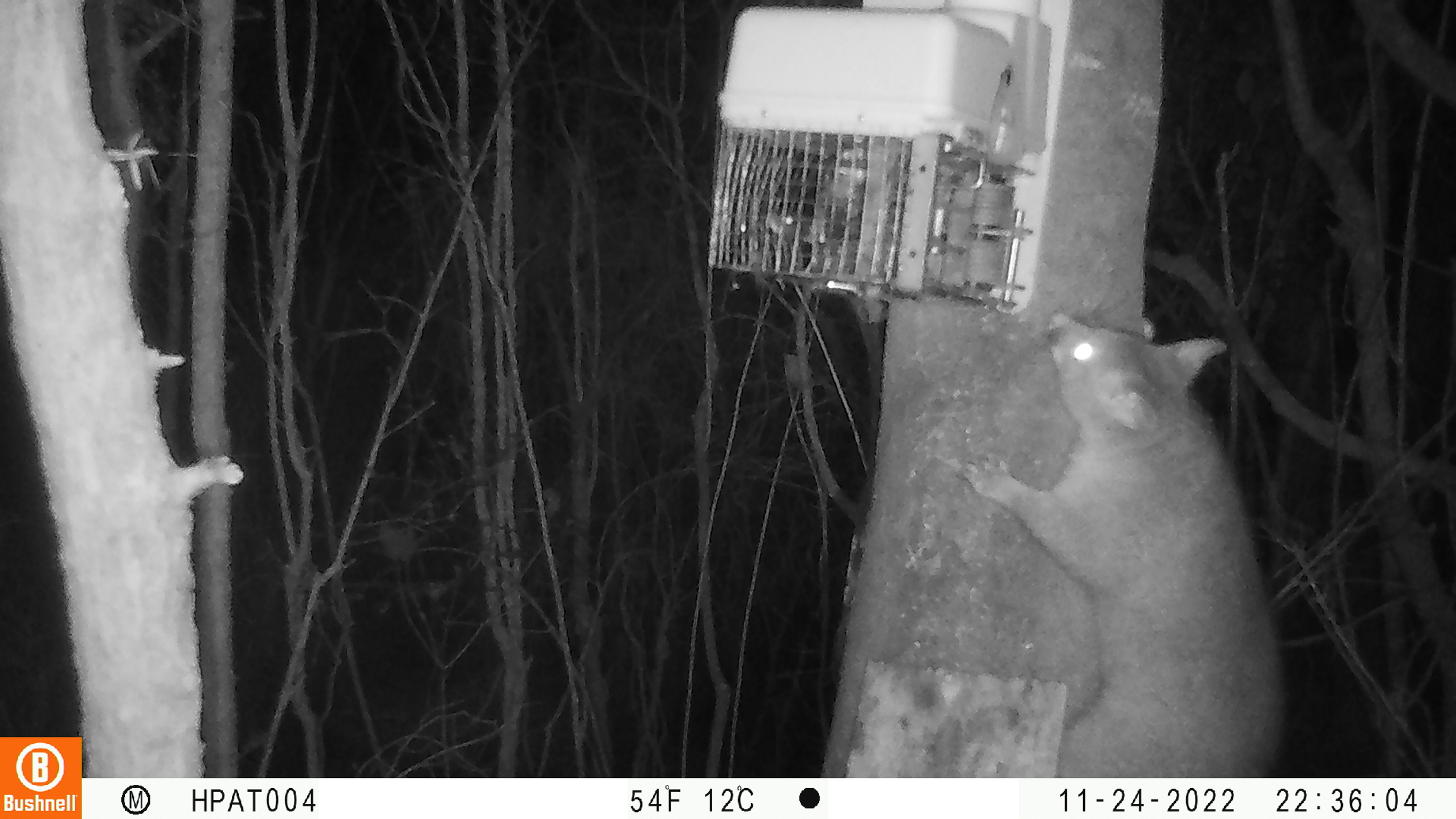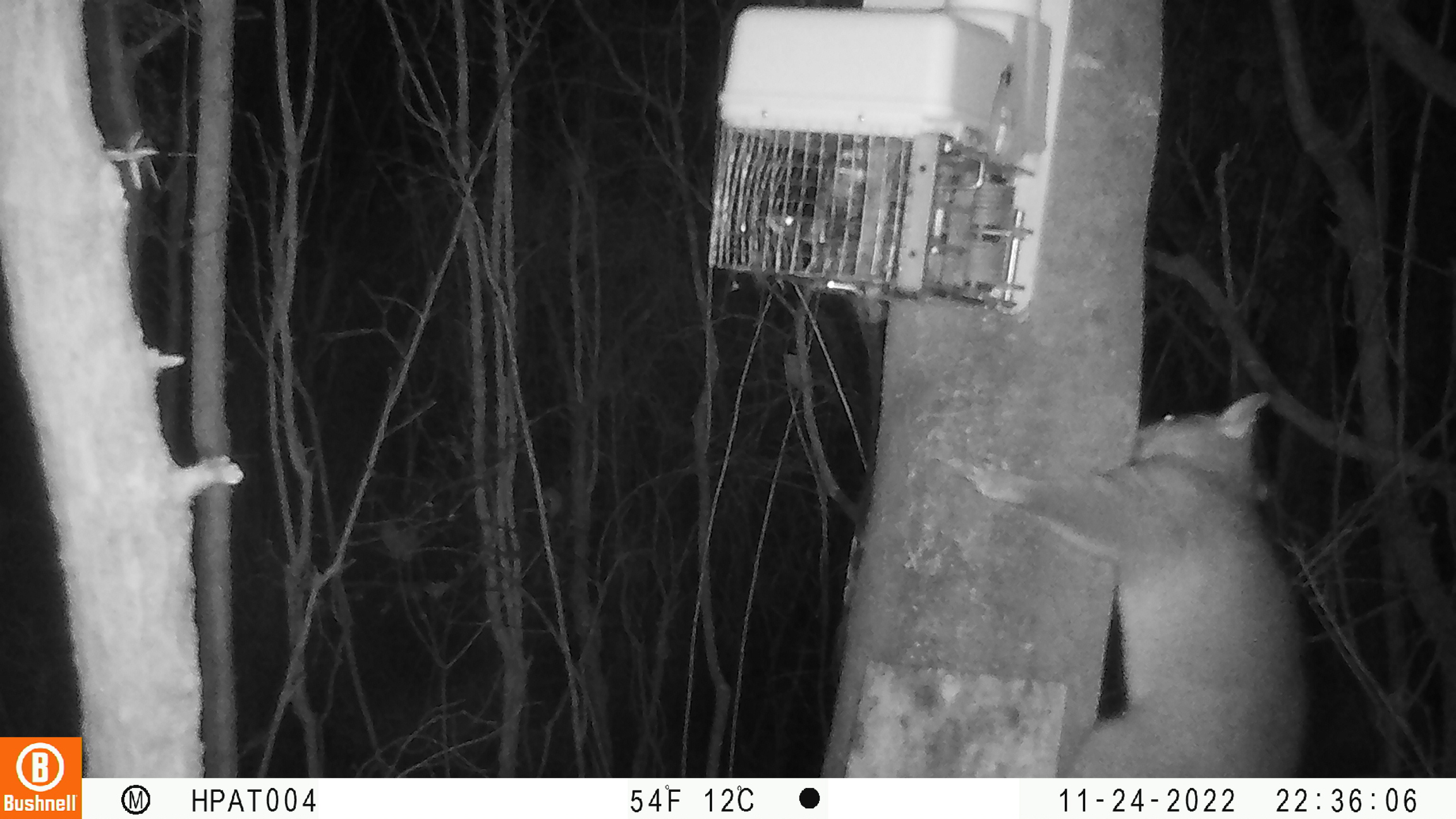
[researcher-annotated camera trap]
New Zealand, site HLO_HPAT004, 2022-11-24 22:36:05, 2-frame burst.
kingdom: Animalia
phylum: Chordata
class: Mammalia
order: Diprotodontia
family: Phalangeridae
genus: Trichosurus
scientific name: Trichosurus vulpecula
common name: common brushtail possum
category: possum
Possum (common brushtail possum) (Trichosurus vulpecula).